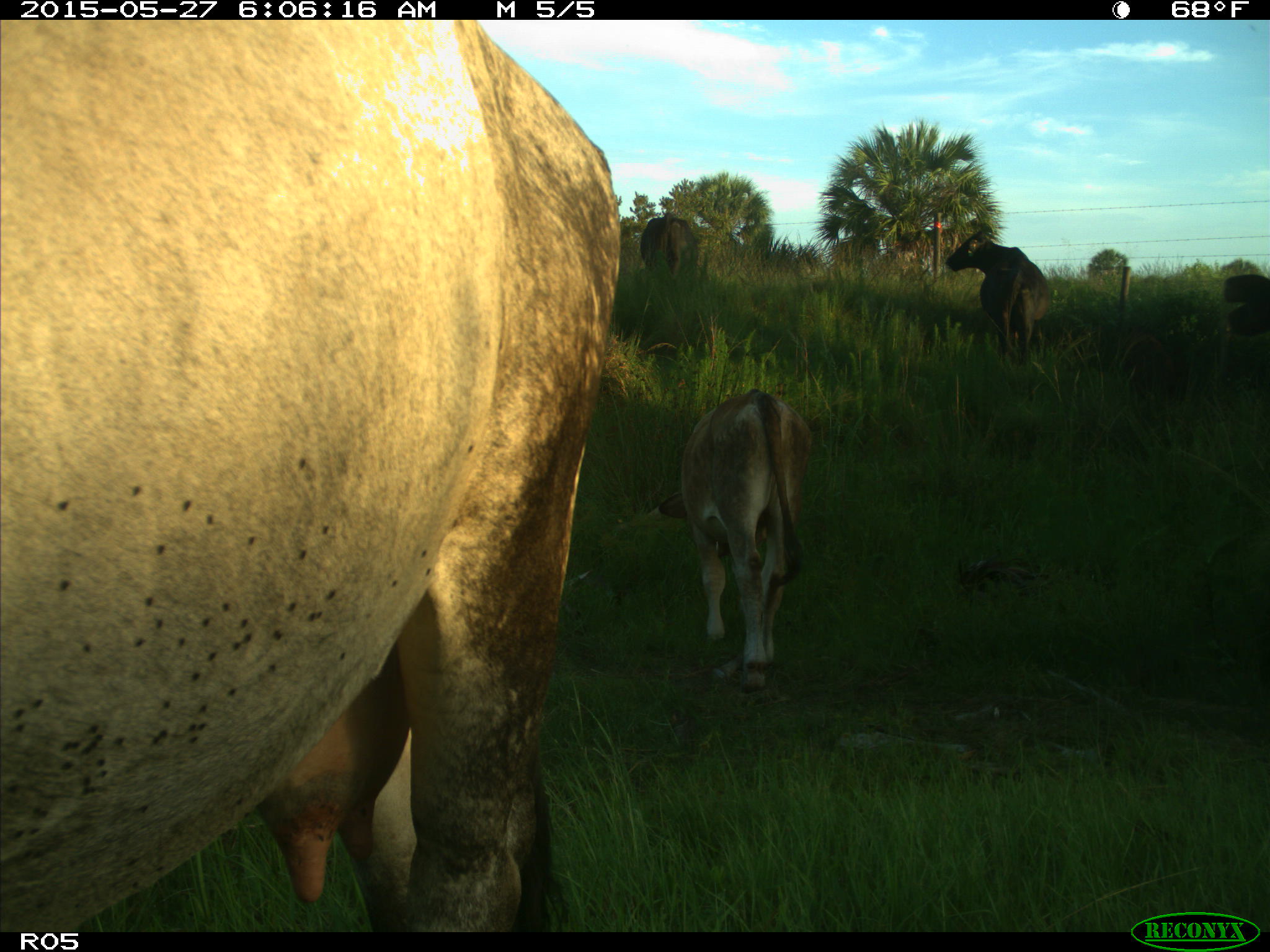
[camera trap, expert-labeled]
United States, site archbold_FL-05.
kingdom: Animalia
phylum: Chordata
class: Mammalia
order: Artiodactyla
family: Bovidae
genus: Bos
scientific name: Bos taurus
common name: domestic cow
Bos taurus (domestic cow).